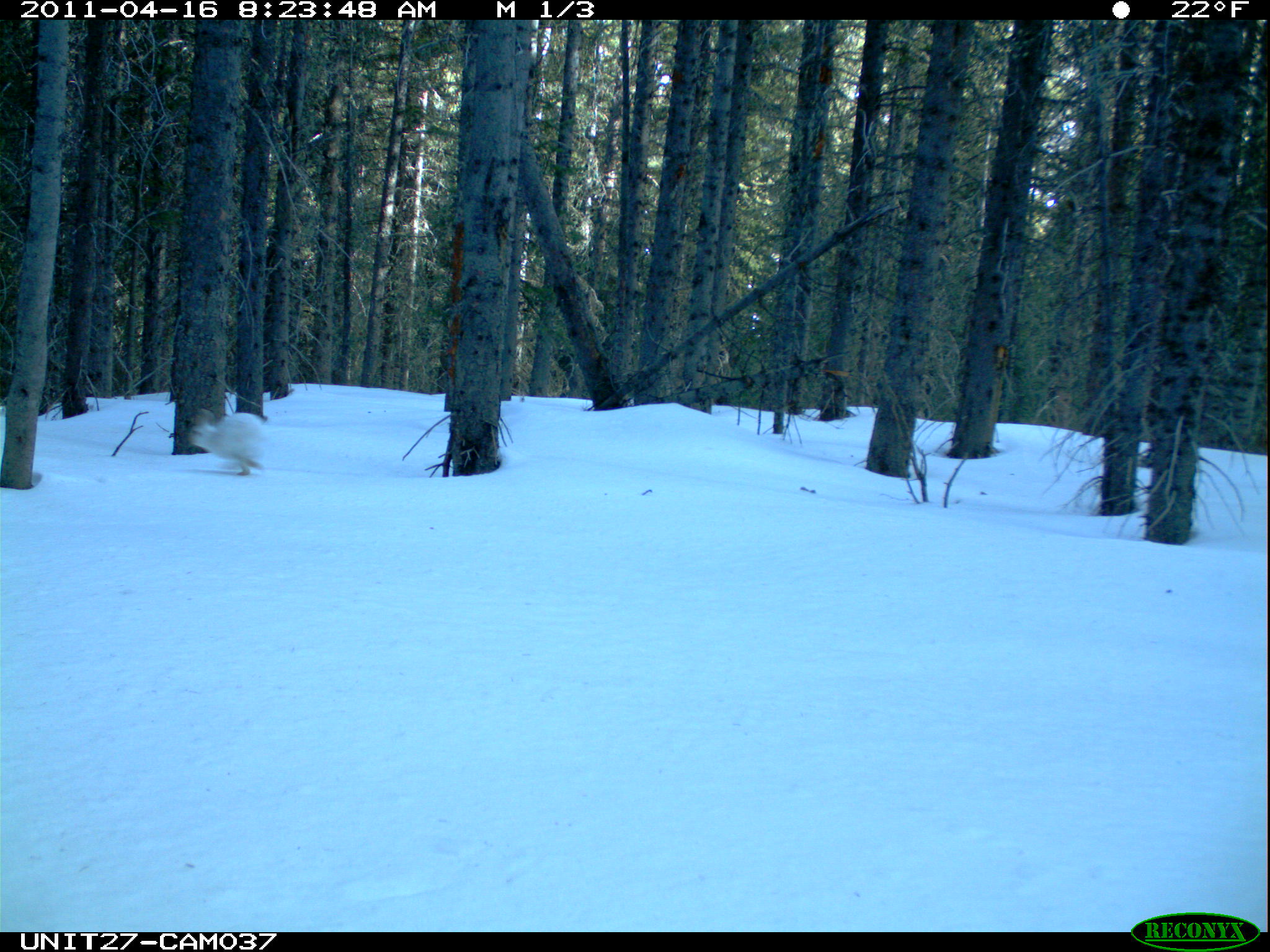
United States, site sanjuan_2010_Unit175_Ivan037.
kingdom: Animalia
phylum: Chordata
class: Mammalia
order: Lagomorpha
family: Leporidae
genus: Lepus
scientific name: Lepus americanus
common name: snowshoe hare